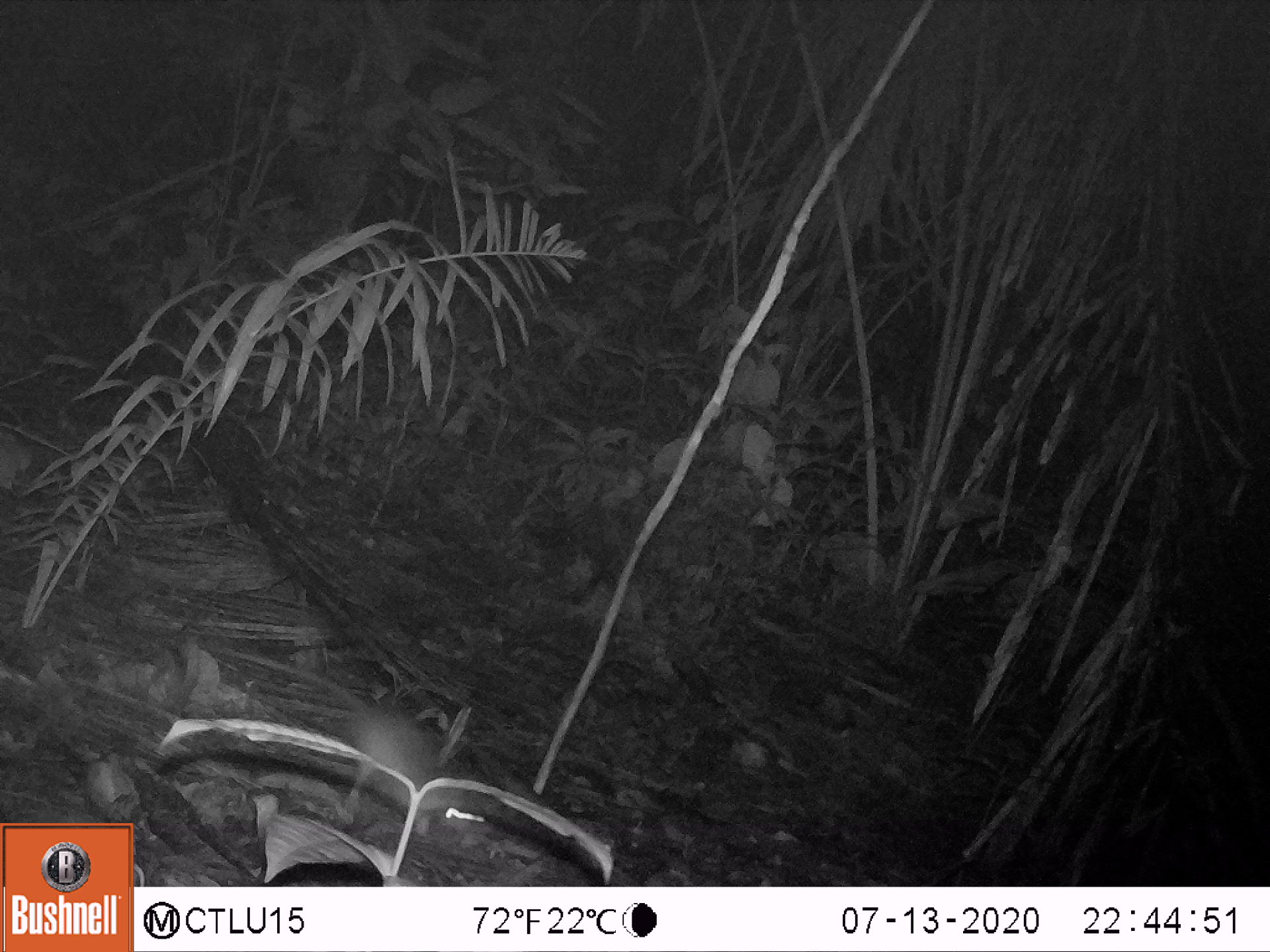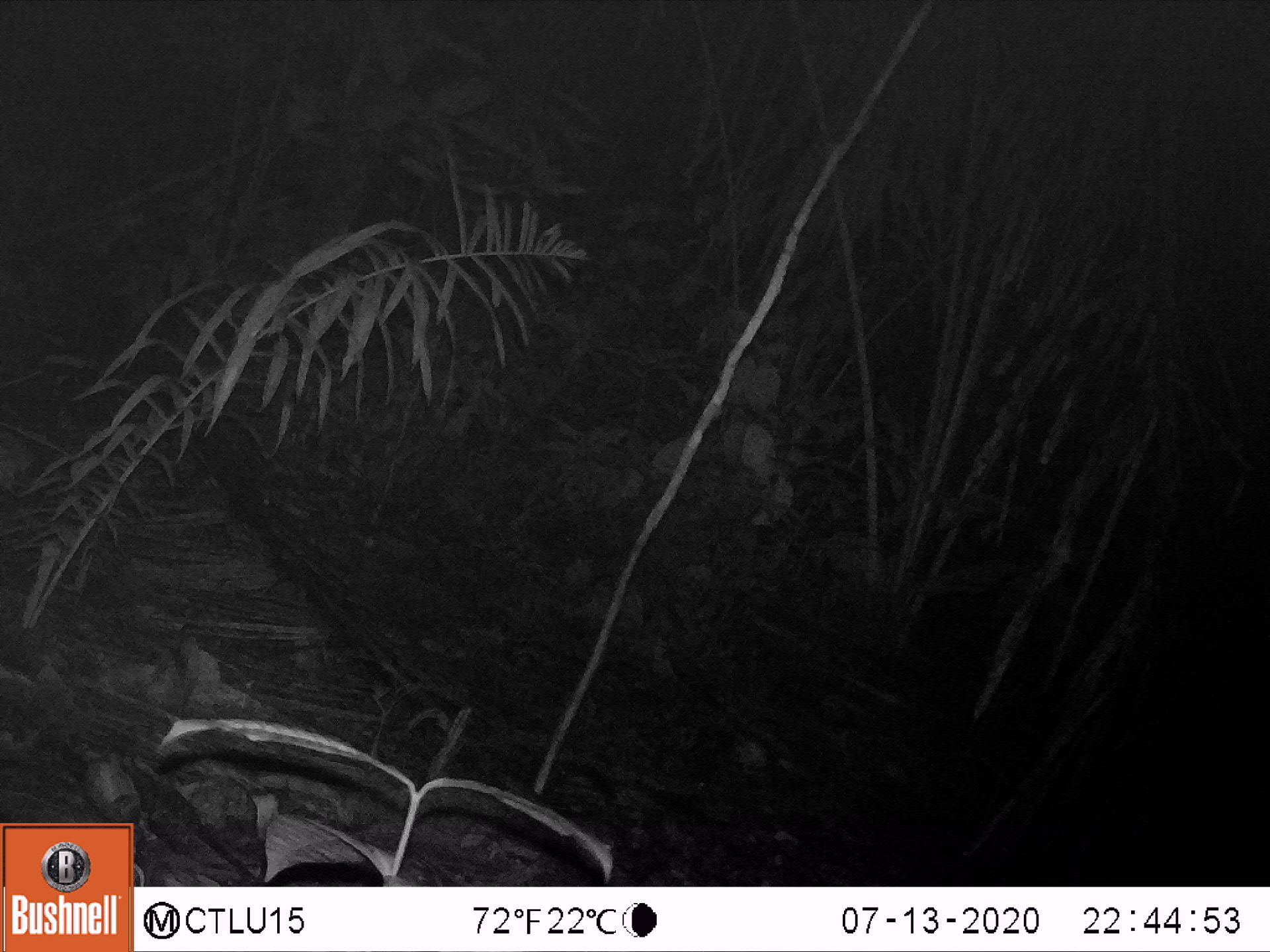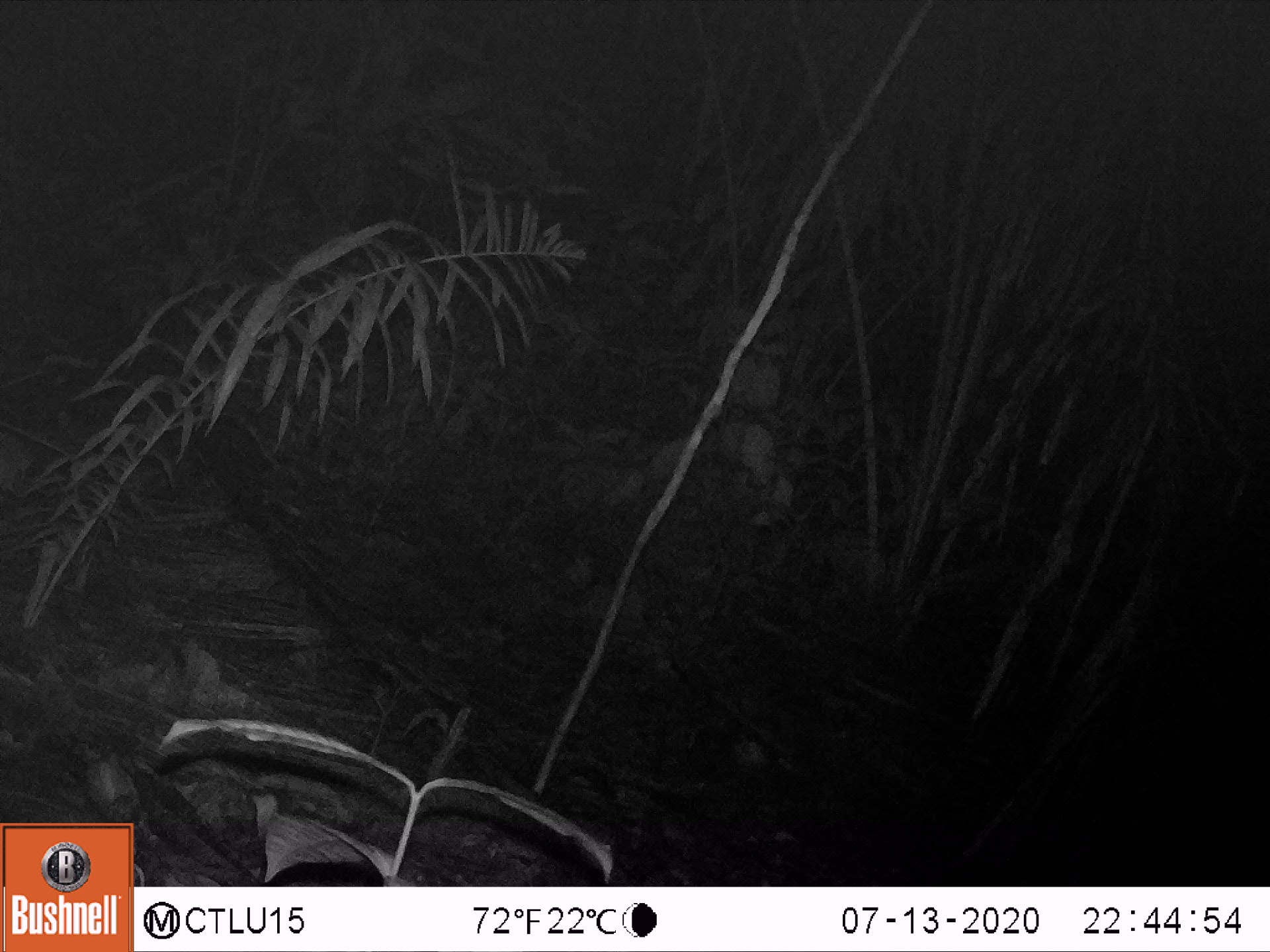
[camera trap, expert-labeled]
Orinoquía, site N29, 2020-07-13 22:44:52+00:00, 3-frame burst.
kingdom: Animalia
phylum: Chordata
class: Mammalia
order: Rodentia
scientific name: Rodentia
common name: rodent